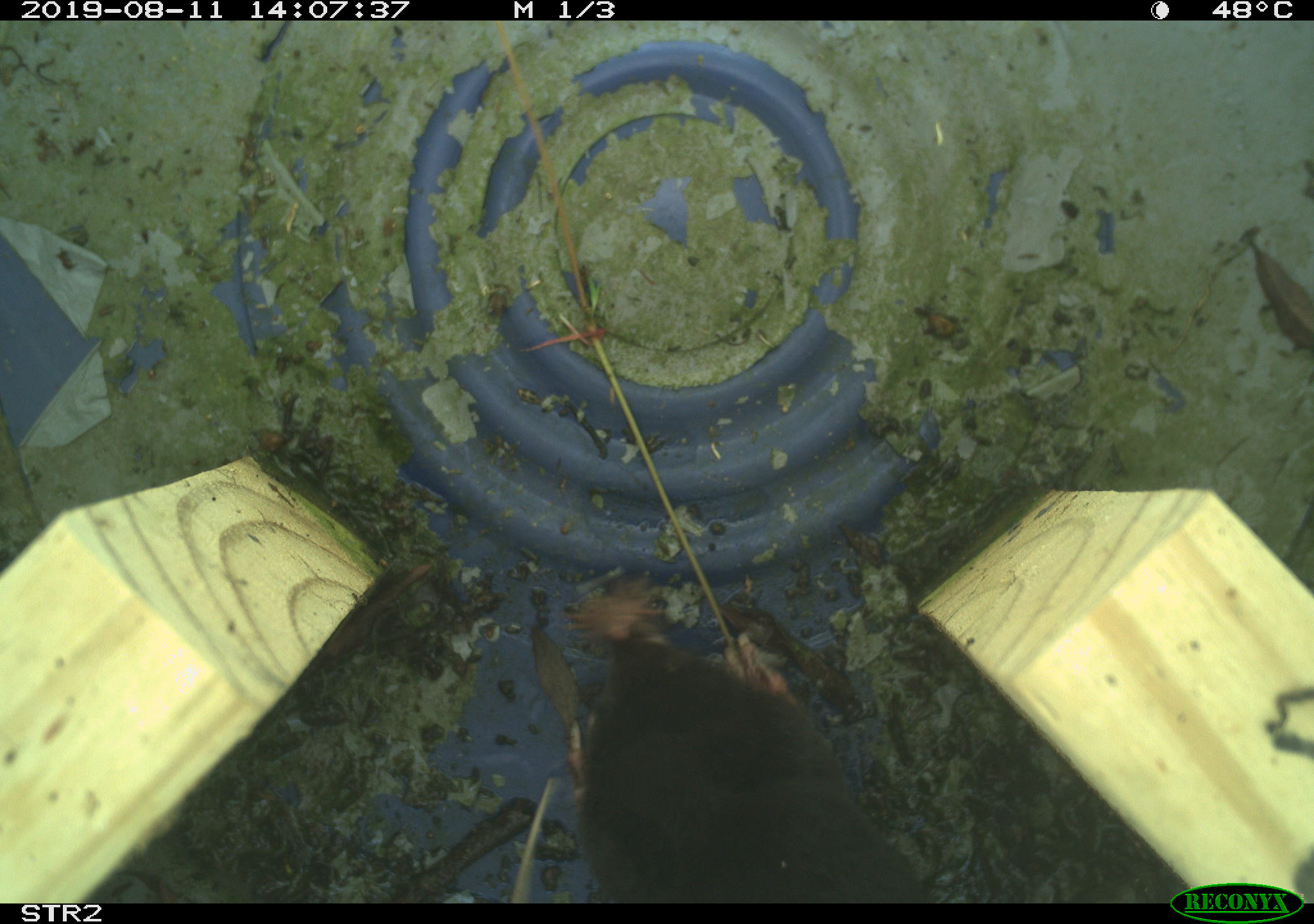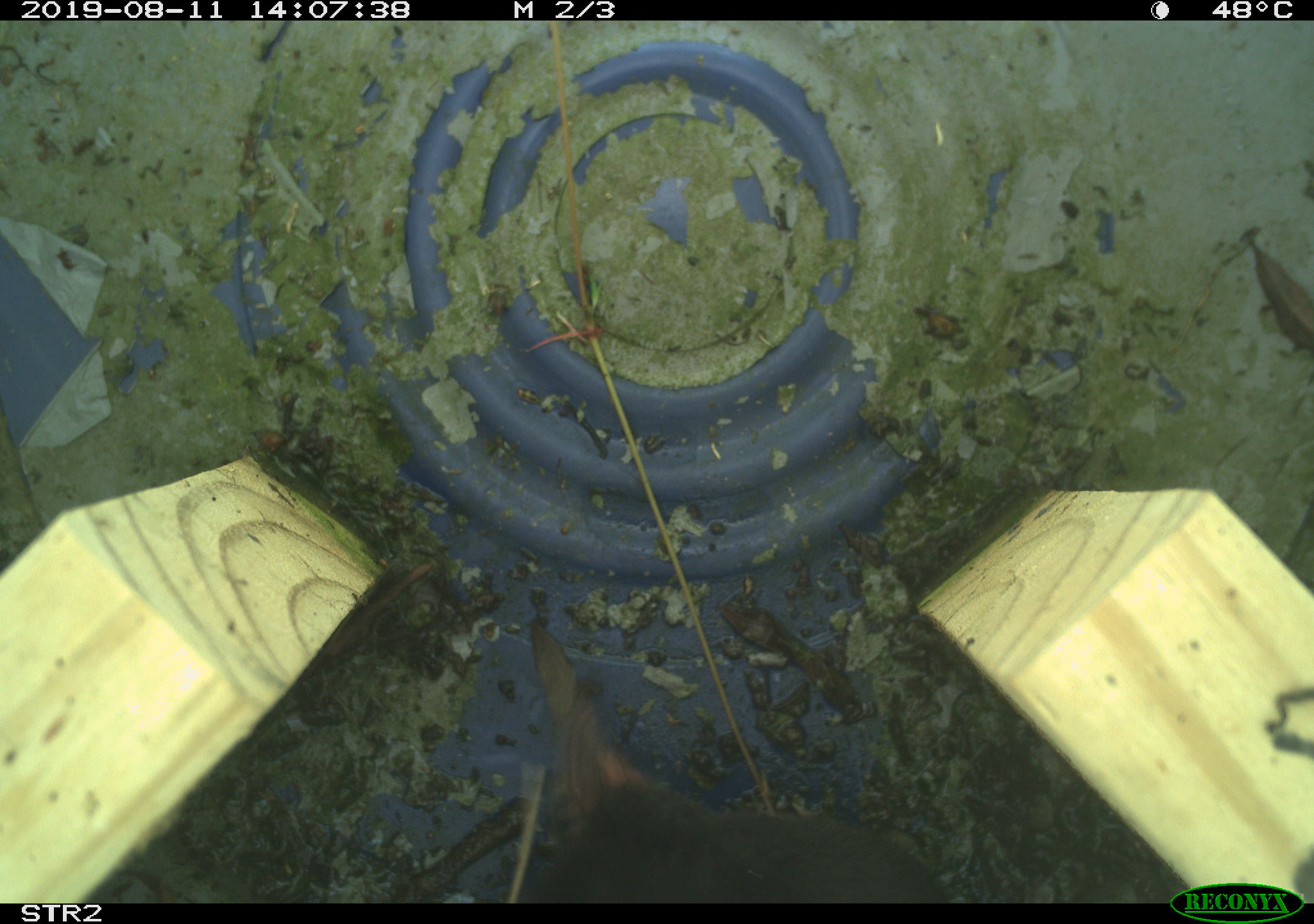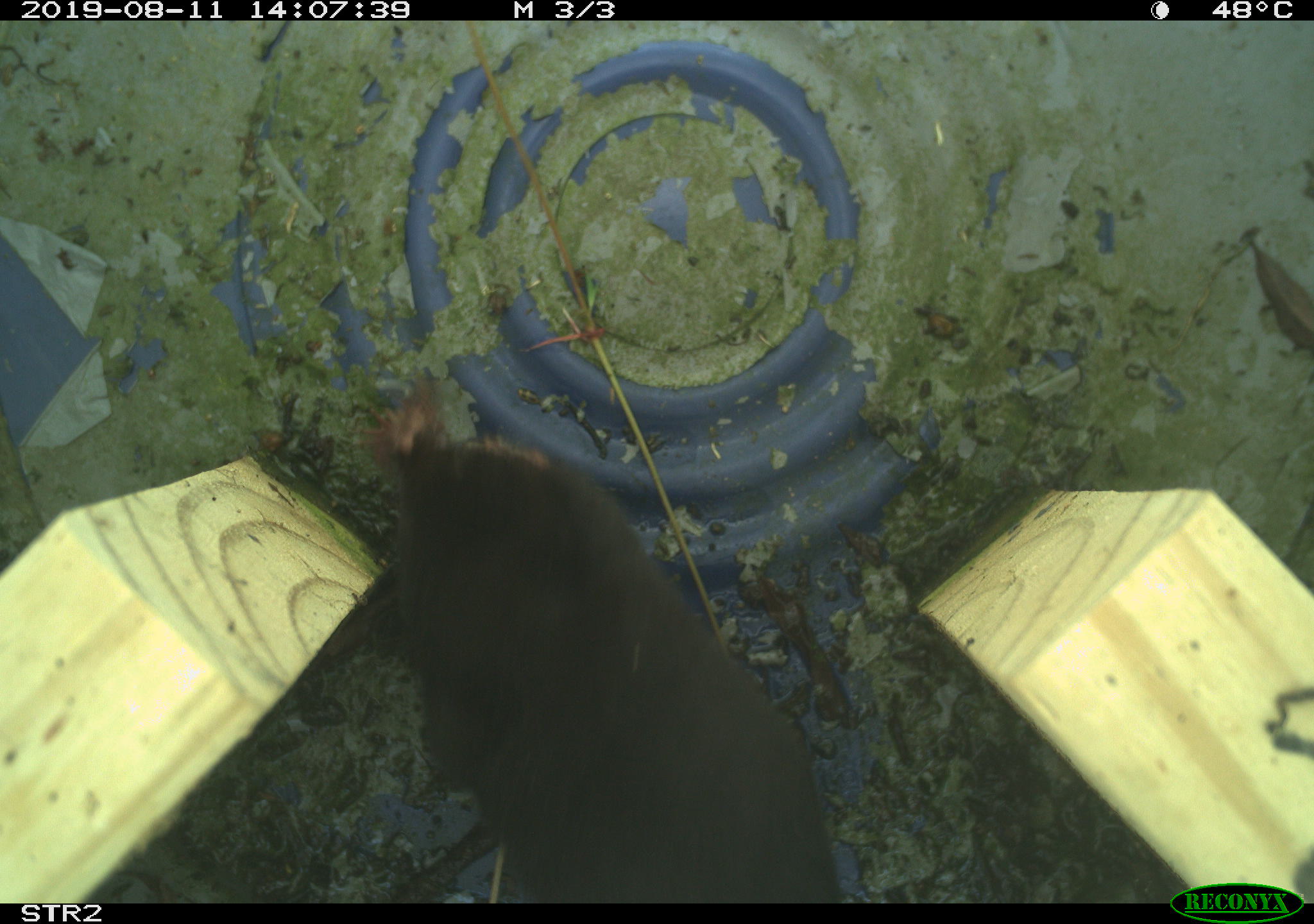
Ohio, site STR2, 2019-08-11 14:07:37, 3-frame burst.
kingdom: Animalia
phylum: Chordata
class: Mammalia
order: Eulipotyphla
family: Talpidae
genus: Condylura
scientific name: Condylura cristata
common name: star-nosed mole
Star-nosed mole (Condylura cristata).